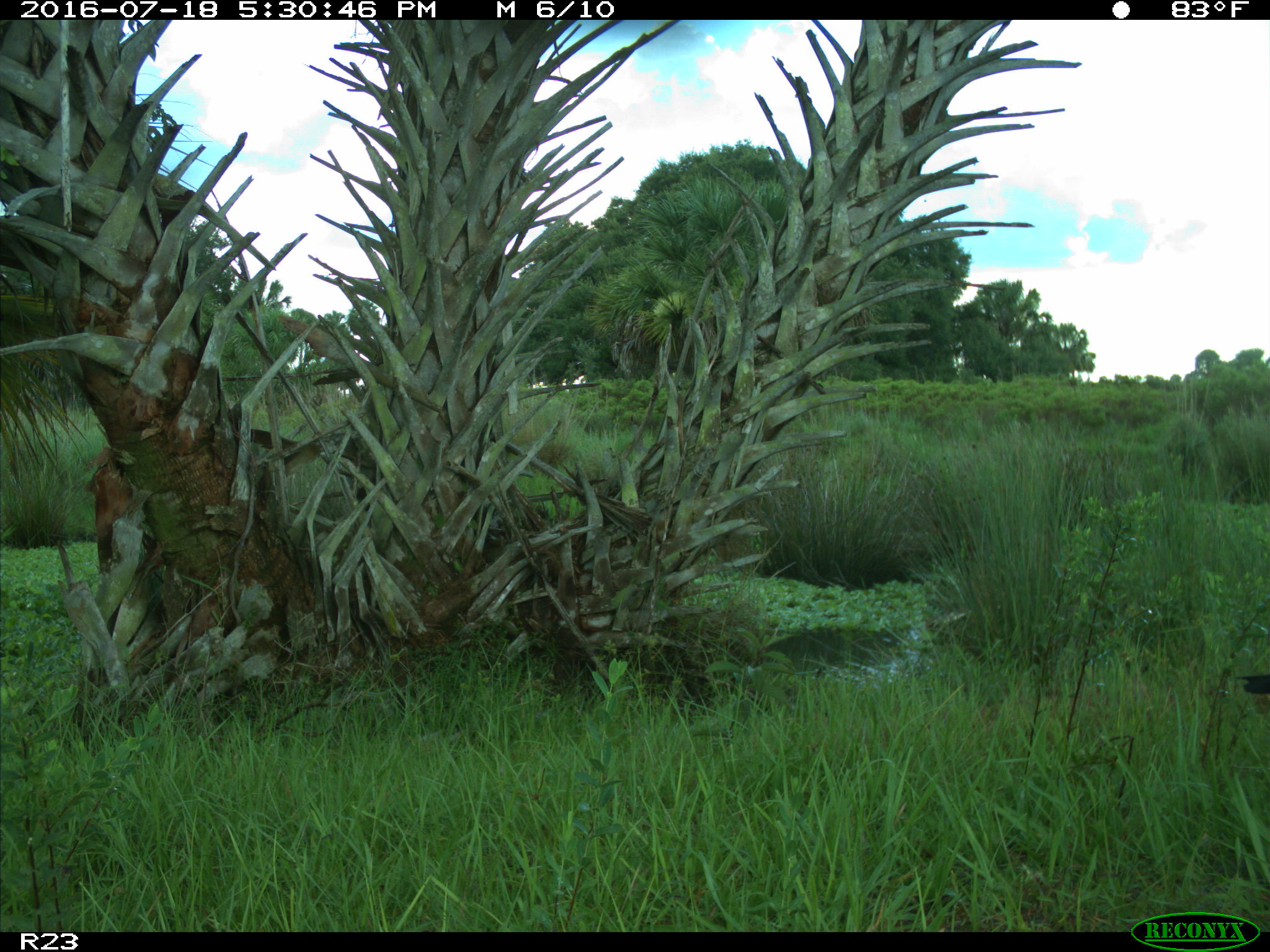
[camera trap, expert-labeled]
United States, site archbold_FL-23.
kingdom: Animalia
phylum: Chordata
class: Aves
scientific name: Aves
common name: birds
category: unidentified bird